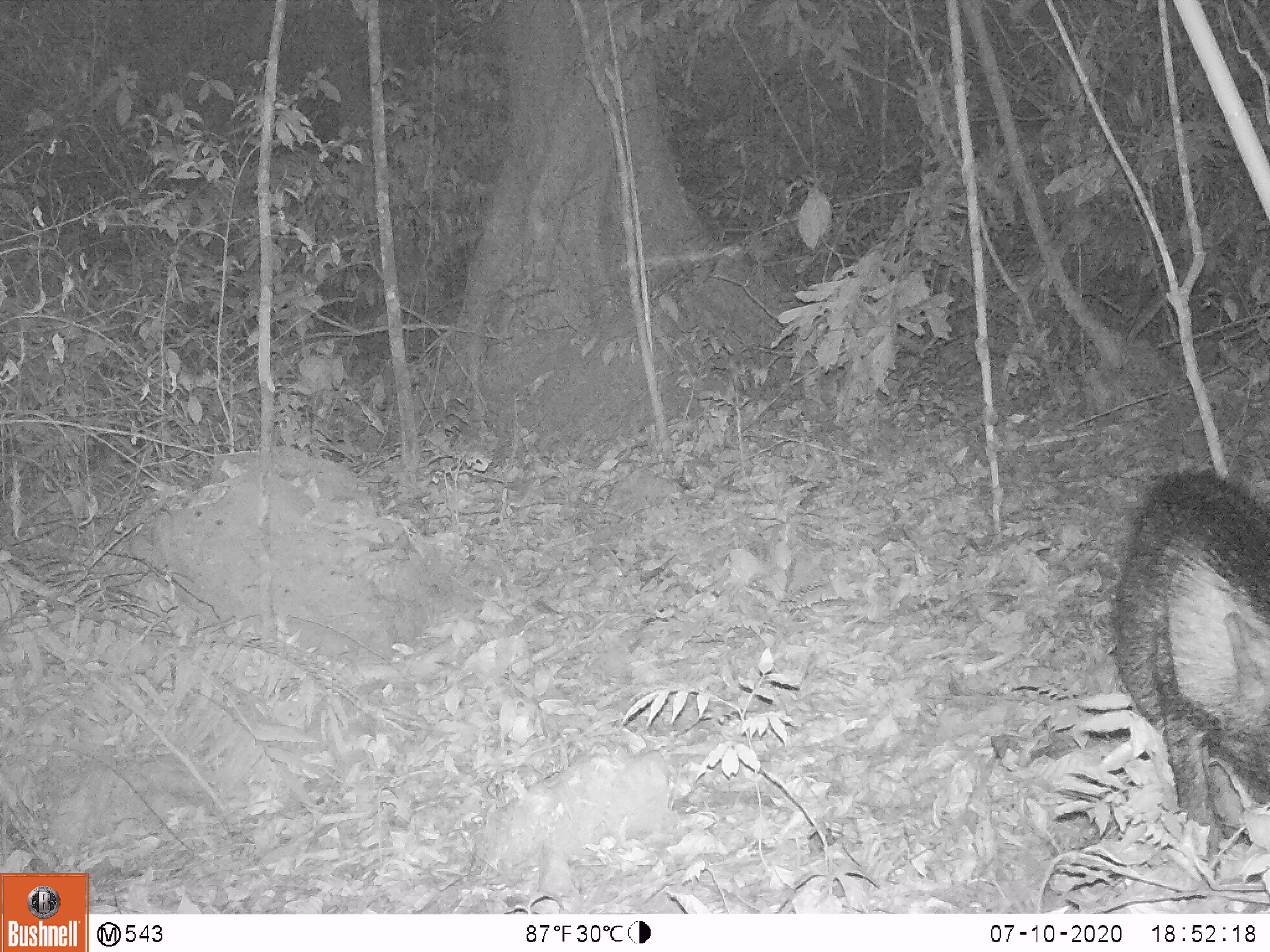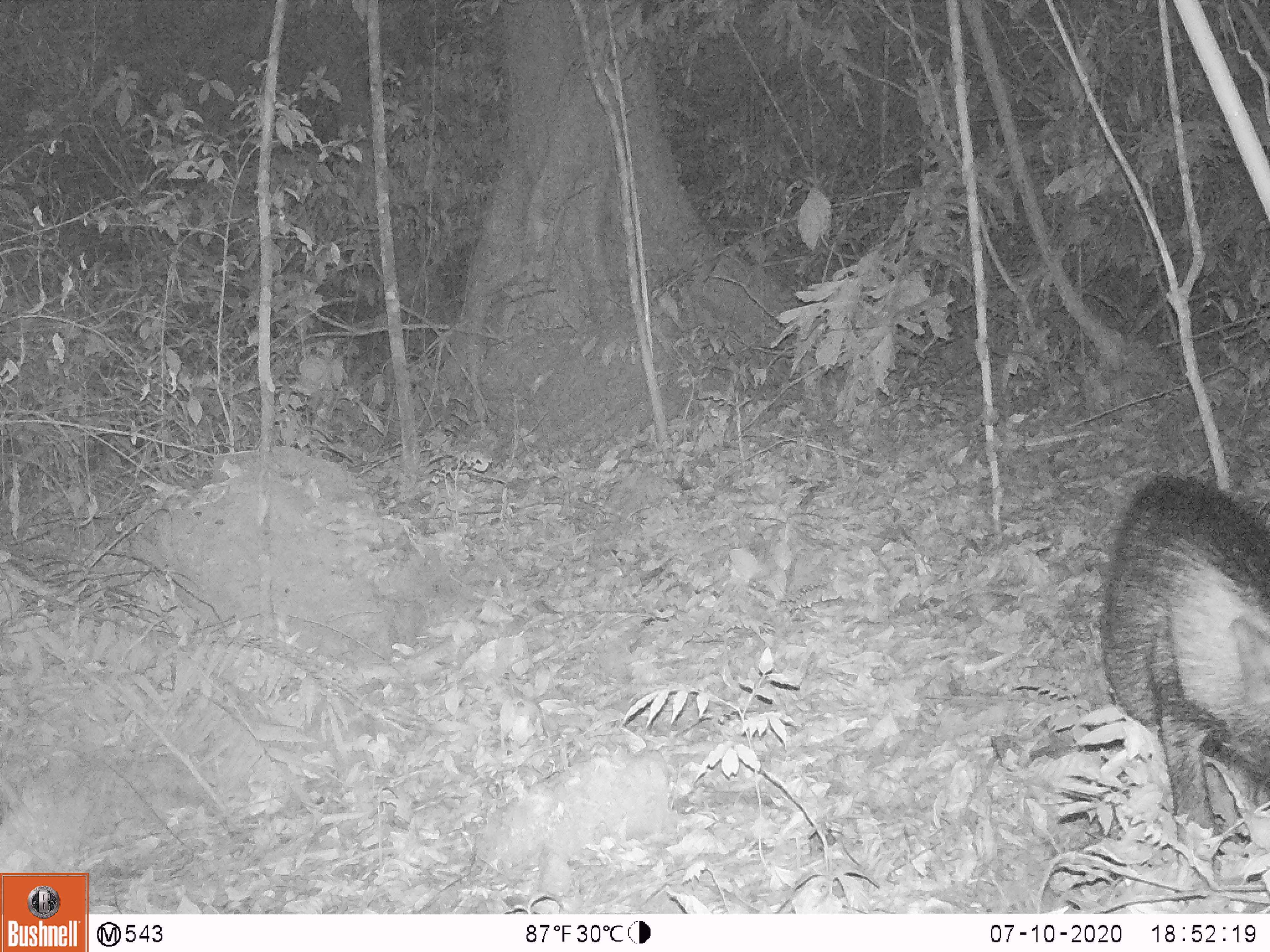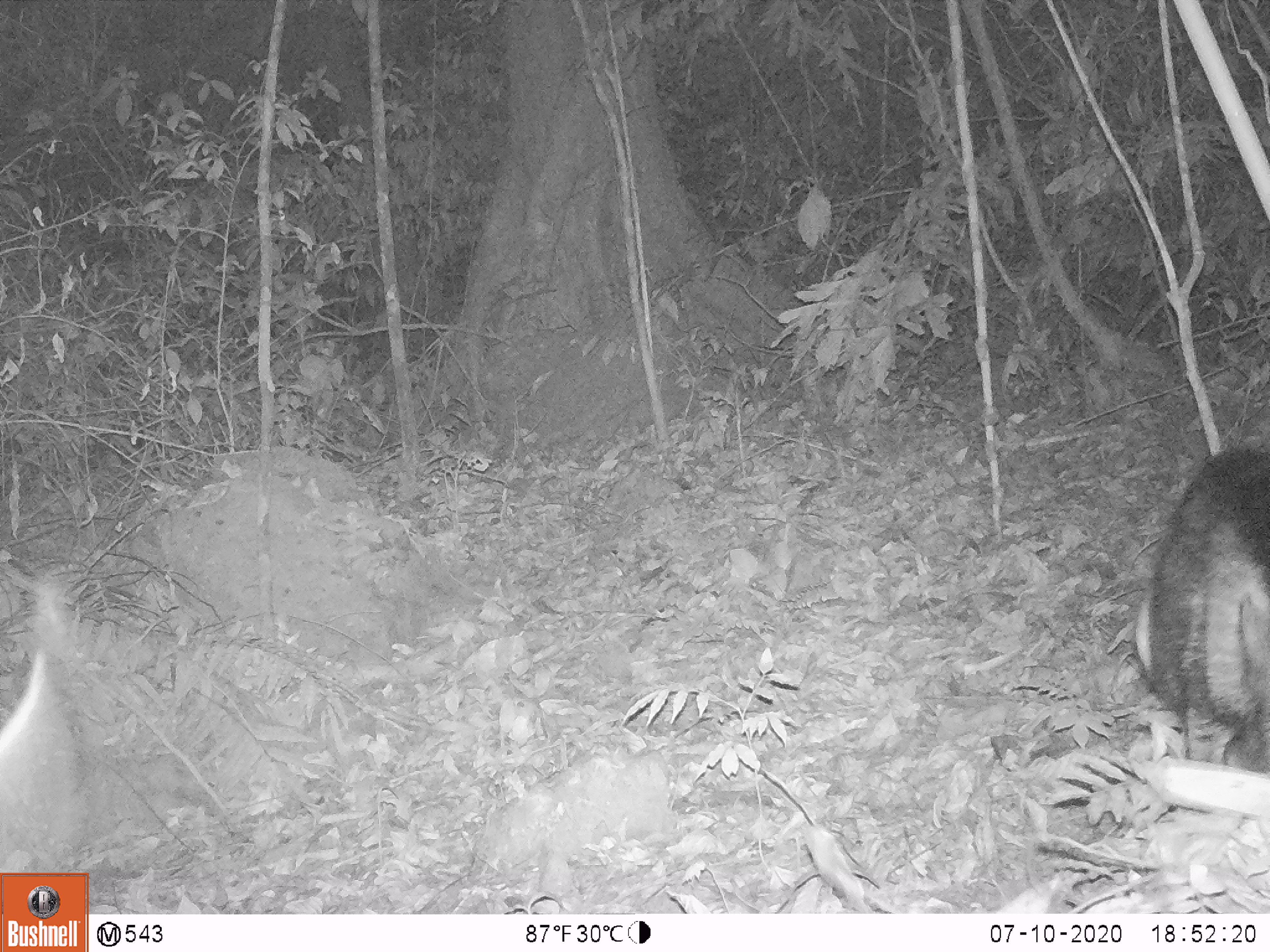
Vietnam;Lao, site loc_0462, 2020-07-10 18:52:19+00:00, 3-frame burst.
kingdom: Animalia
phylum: Chordata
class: Mammalia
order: Artiodactyla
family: Suidae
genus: Sus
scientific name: Sus scrofa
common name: eurasian wild pig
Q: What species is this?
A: Eurasian wild pig (Sus scrofa).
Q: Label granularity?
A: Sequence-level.